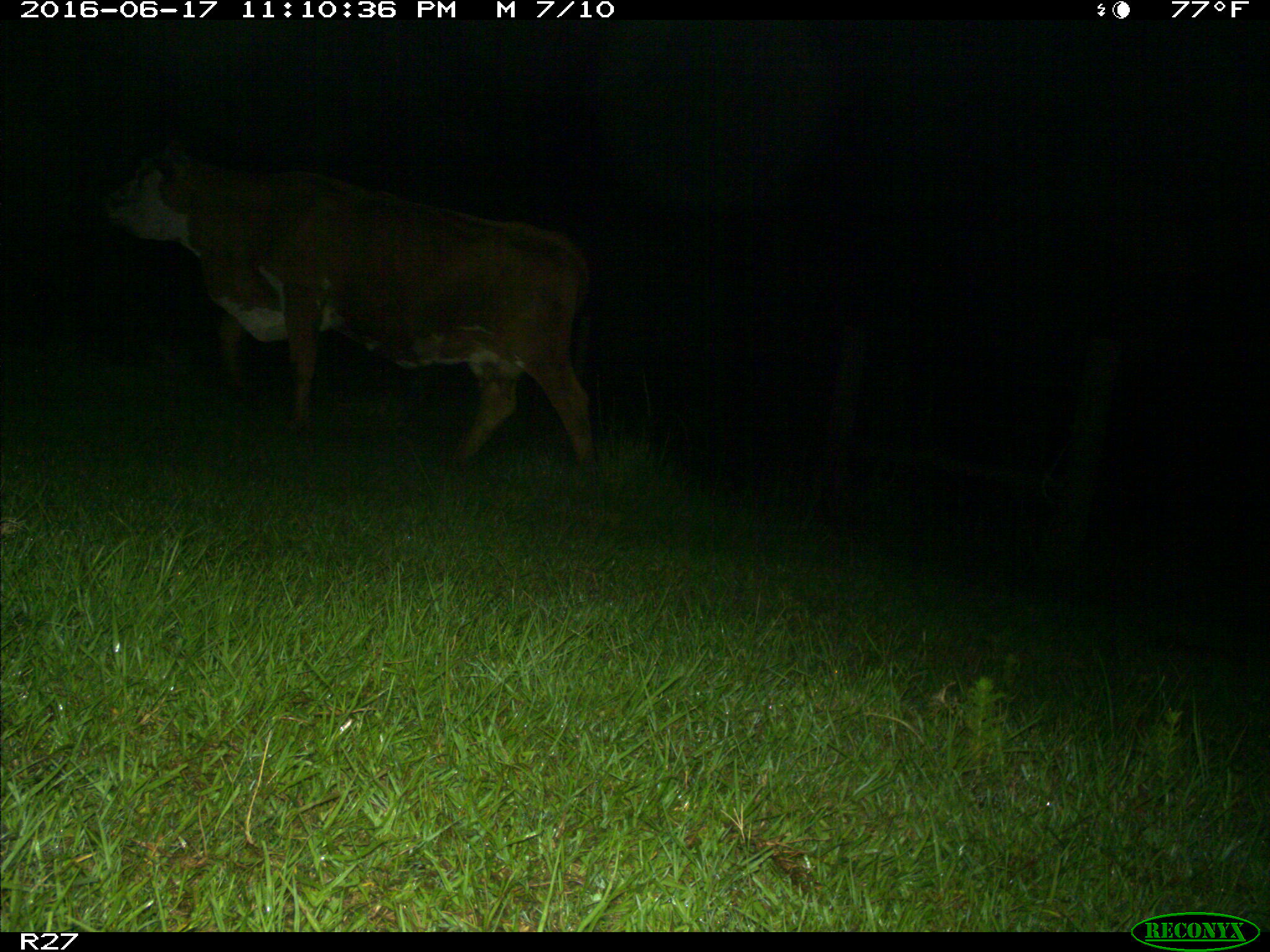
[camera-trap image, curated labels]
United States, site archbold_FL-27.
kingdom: Animalia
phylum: Chordata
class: Mammalia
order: Artiodactyla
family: Bovidae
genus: Bos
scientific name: Bos taurus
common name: domestic cow